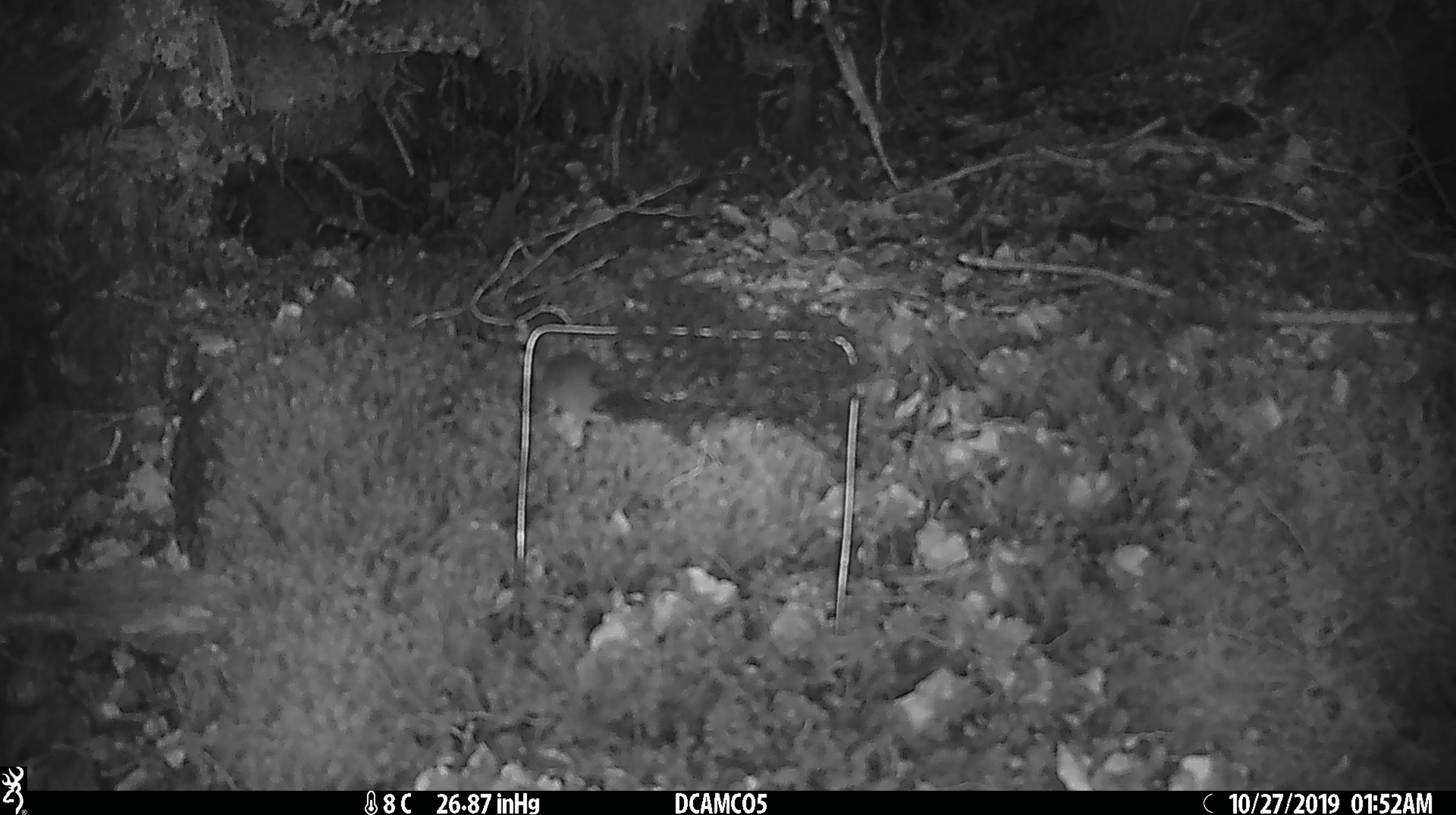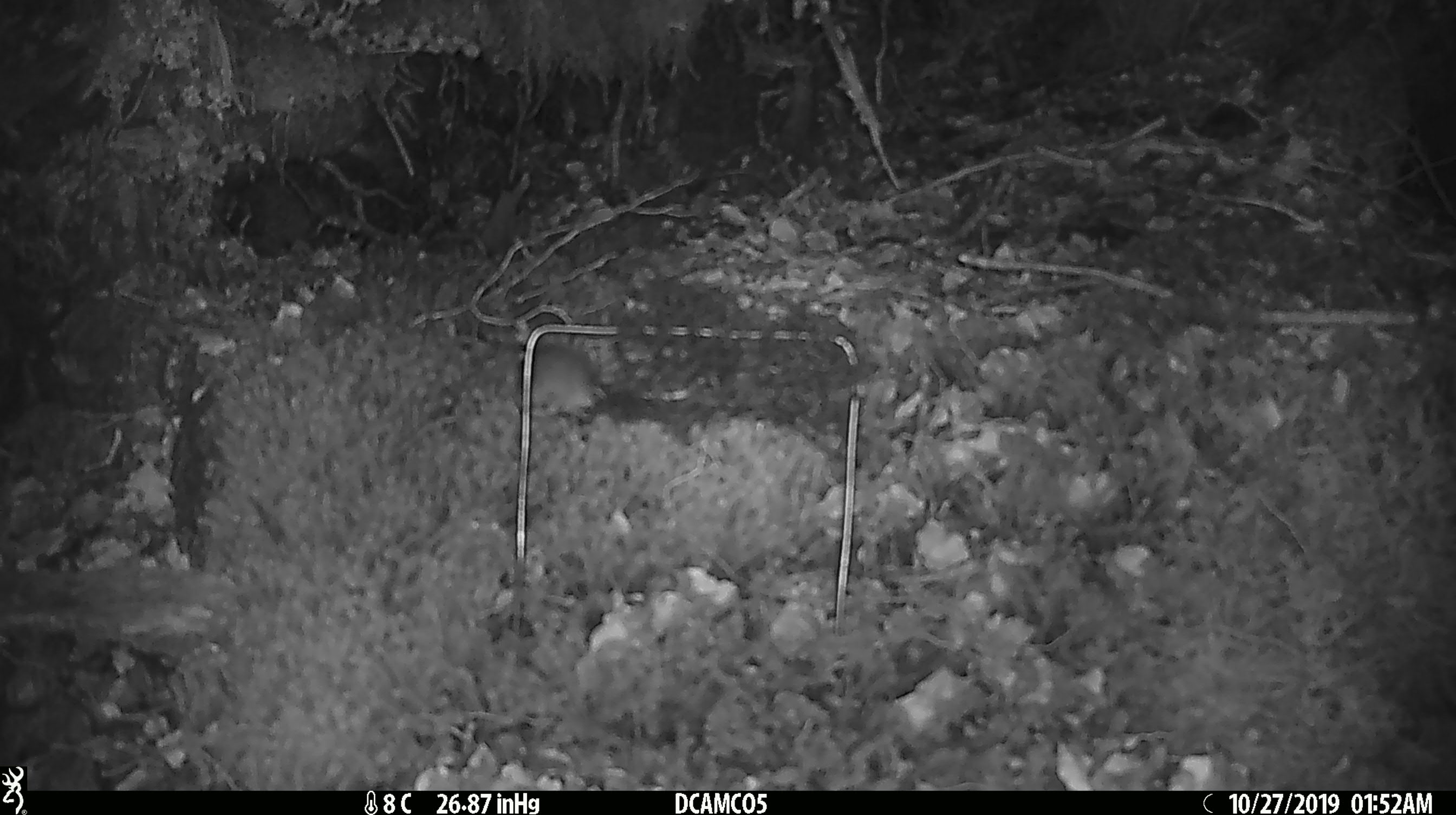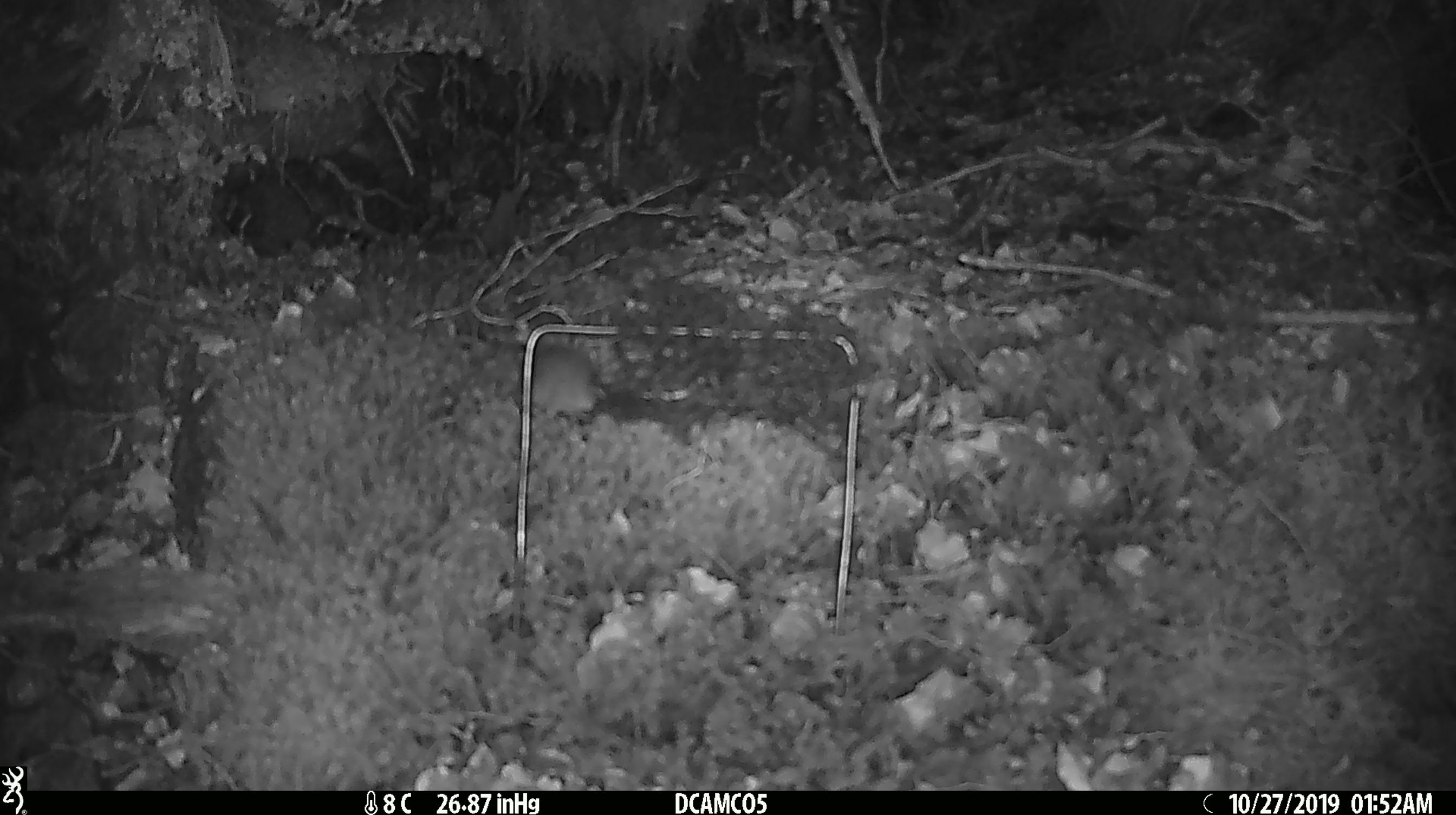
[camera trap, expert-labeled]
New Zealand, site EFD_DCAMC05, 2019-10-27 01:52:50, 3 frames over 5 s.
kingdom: Animalia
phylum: Chordata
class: Mammalia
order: Rodentia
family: Muridae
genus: Mus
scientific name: Mus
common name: mouse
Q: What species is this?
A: Mouse (Mus).